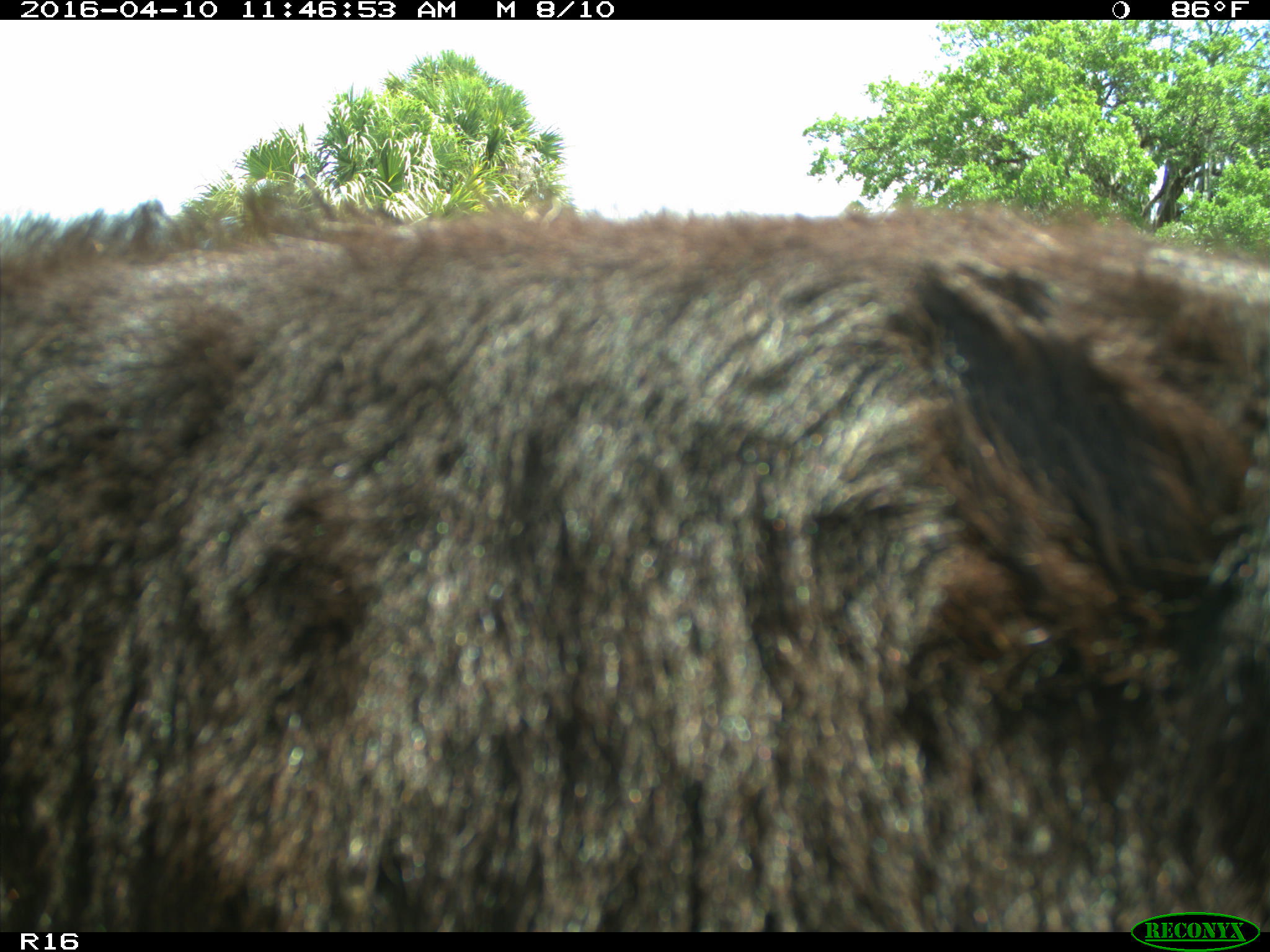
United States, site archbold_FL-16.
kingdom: Animalia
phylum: Chordata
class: Mammalia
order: Artiodactyla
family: Bovidae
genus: Bos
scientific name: Bos taurus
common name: domestic cow